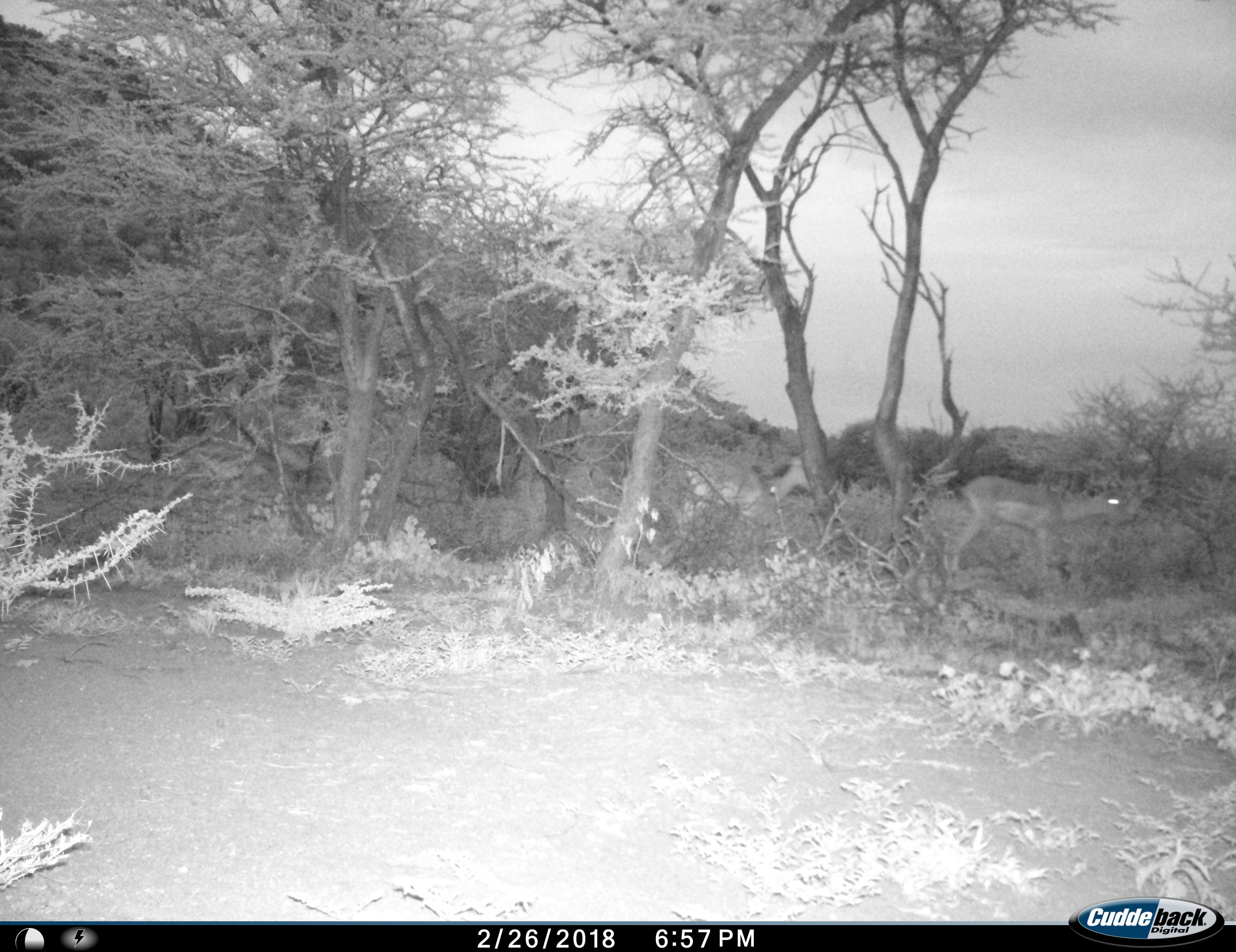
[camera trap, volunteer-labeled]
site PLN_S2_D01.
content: unidentified animal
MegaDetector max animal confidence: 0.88